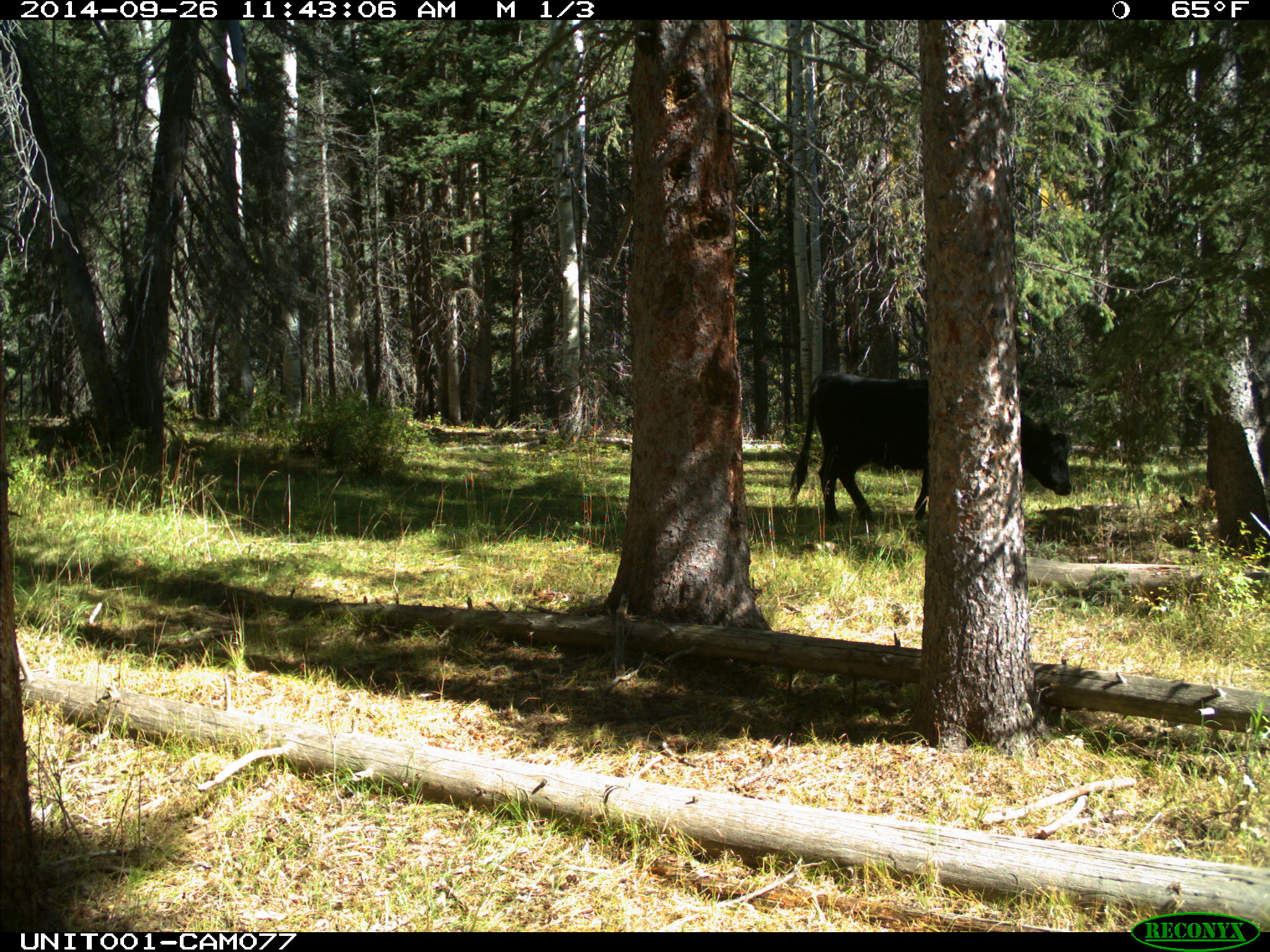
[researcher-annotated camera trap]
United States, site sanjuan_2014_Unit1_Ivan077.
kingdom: Animalia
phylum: Chordata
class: Mammalia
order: Artiodactyla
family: Bovidae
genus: Bos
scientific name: Bos taurus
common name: domestic cow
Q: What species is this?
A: Bos taurus (domestic cow).